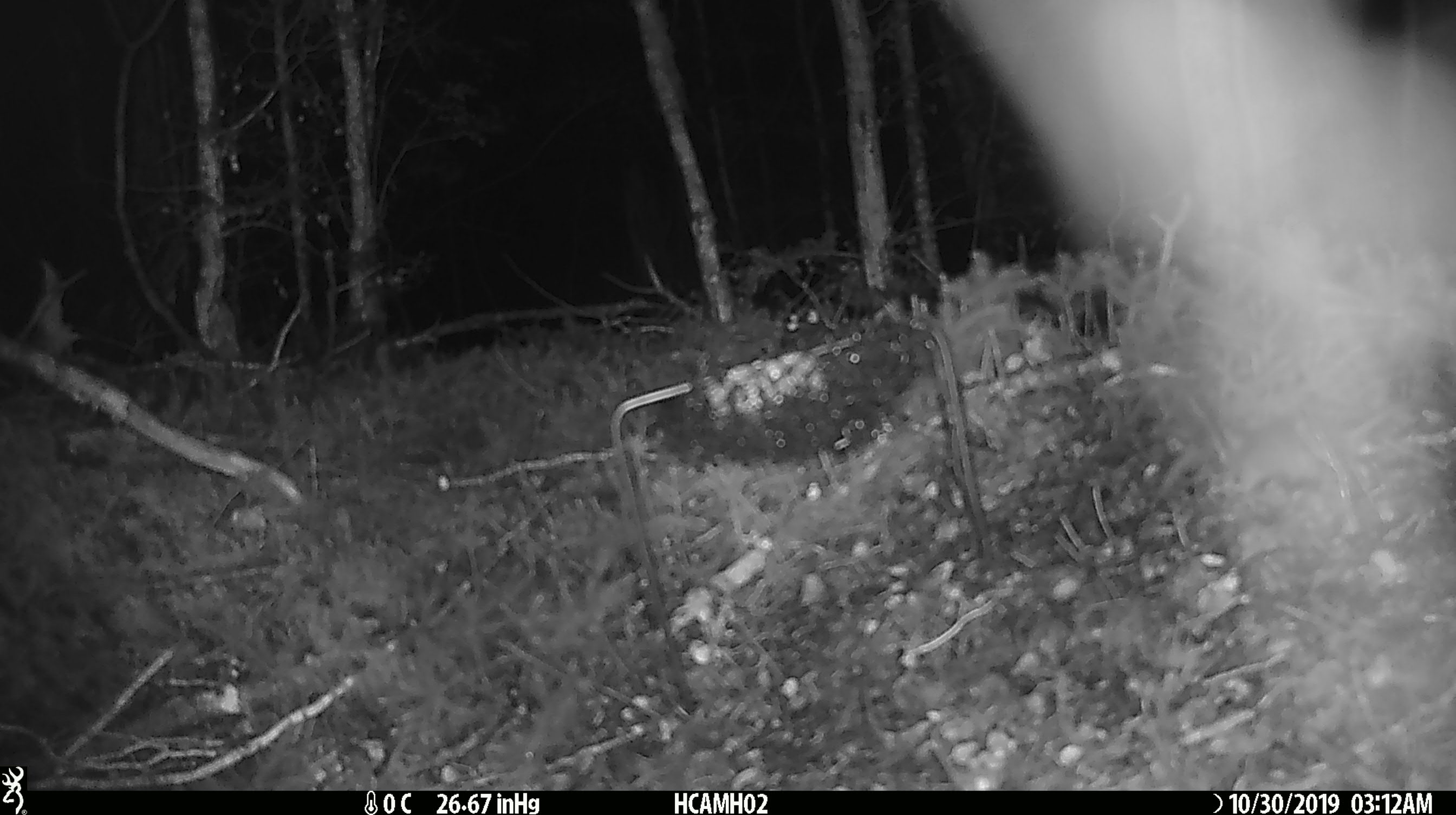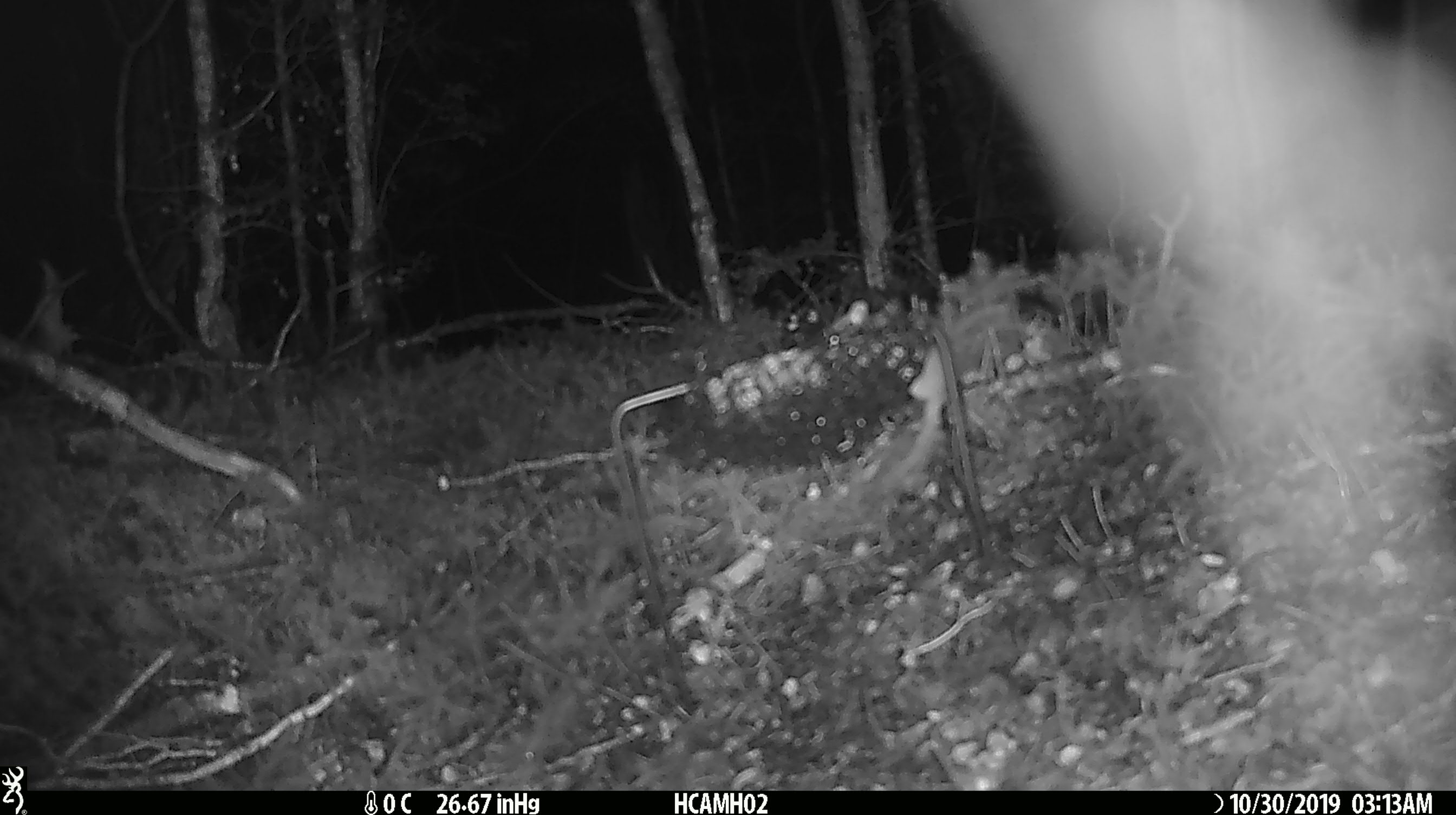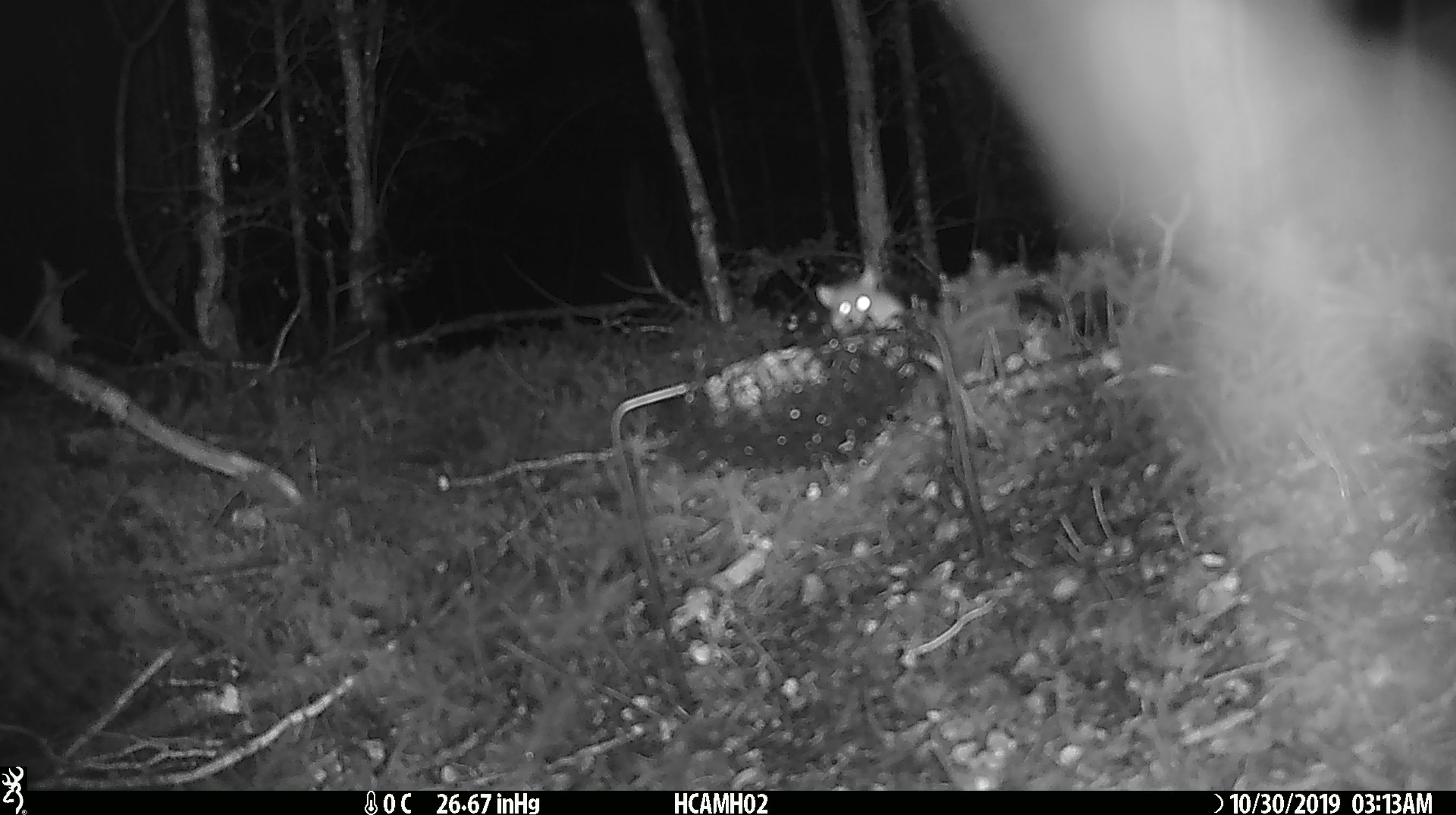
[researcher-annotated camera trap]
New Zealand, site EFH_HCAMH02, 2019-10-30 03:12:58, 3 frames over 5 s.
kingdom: Animalia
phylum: Chordata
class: Mammalia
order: Rodentia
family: Muridae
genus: Mus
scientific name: Mus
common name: mouse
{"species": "mouse (Mus)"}